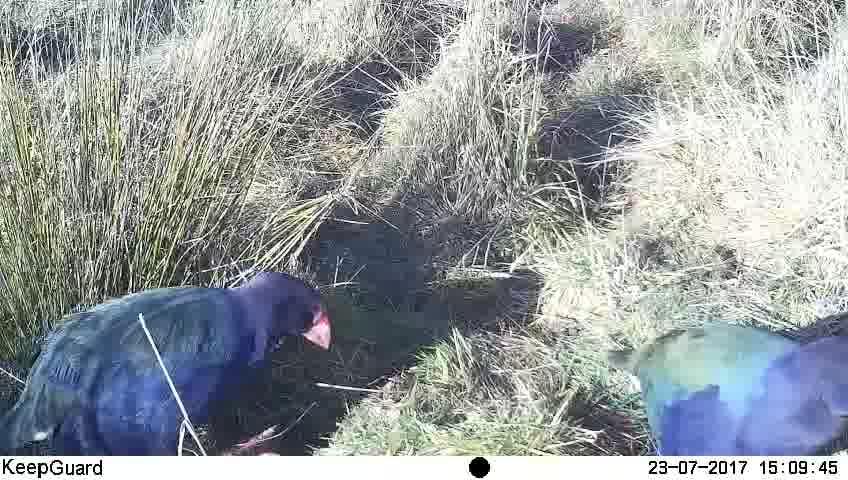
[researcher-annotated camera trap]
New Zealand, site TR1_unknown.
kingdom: Animalia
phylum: Chordata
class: Aves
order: Gruiformes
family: Rallidae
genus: Porphyrio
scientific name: Porphyrio mantelli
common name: takahe